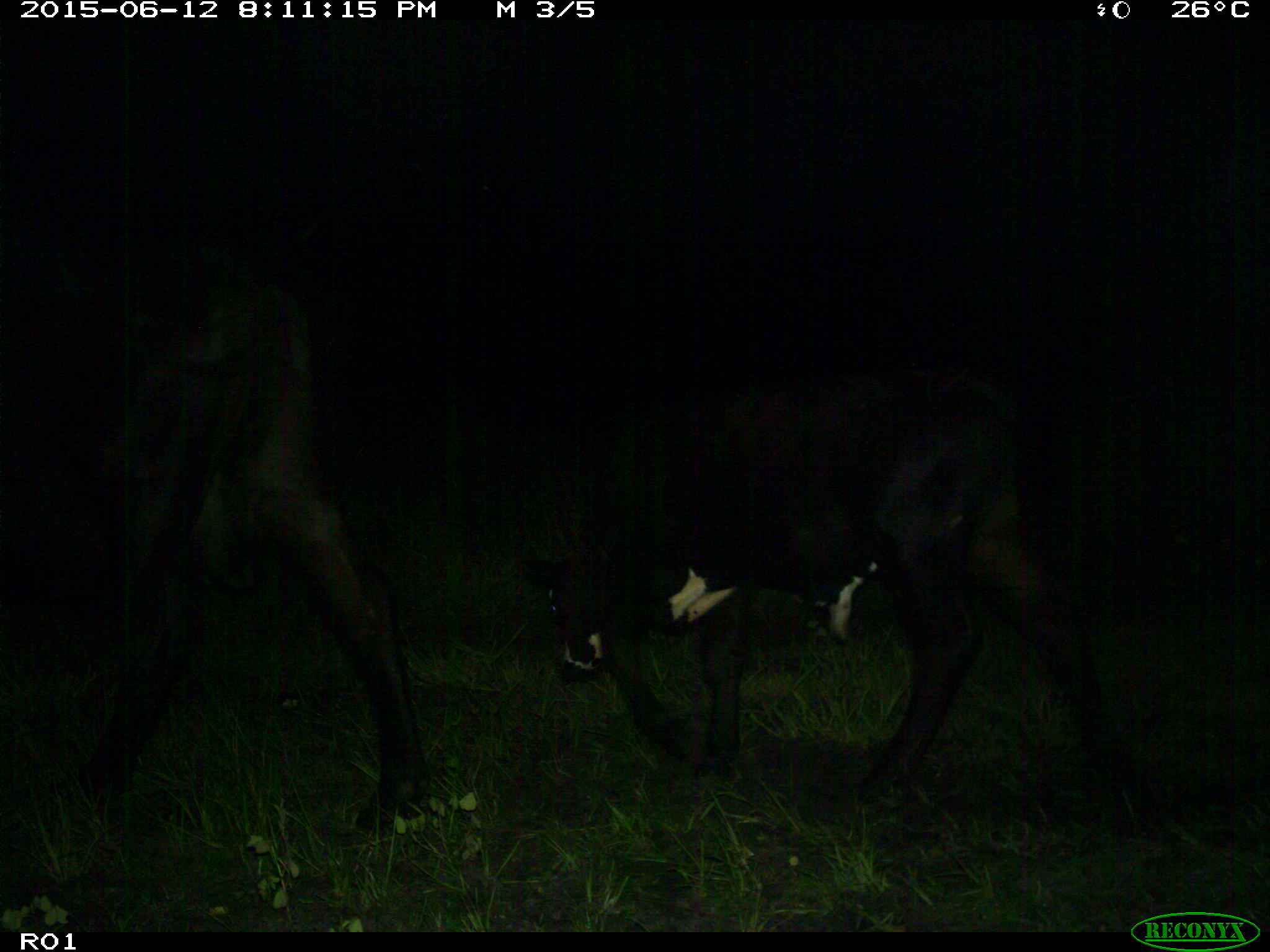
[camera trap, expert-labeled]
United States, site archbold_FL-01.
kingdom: Animalia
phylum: Chordata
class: Mammalia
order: Artiodactyla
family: Bovidae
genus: Bos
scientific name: Bos taurus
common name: domestic cow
Bos taurus (domestic cow).